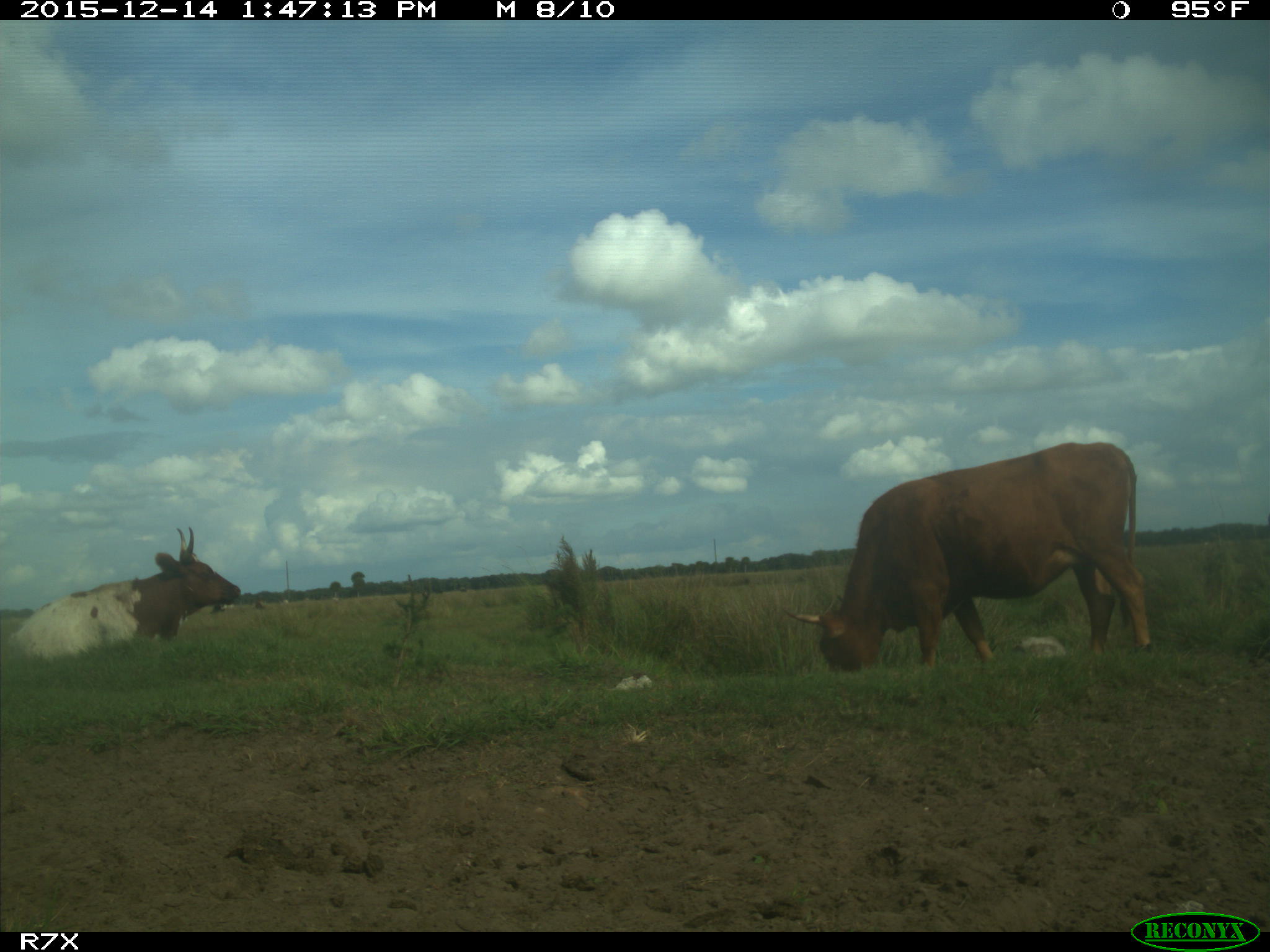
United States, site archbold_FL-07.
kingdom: Animalia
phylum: Chordata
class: Mammalia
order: Artiodactyla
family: Bovidae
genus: Bos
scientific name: Bos taurus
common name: domestic cow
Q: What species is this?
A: Bos taurus (domestic cow).